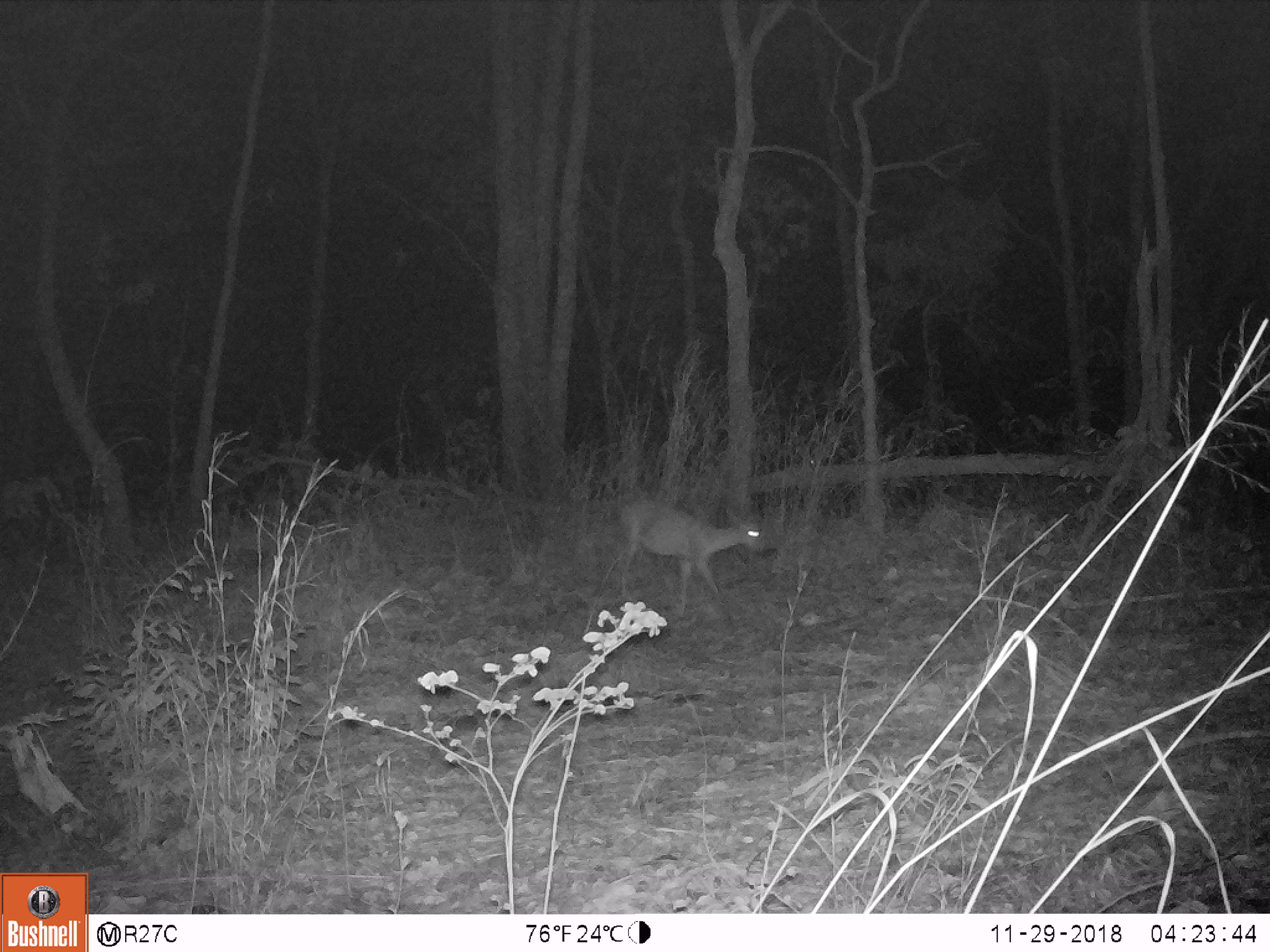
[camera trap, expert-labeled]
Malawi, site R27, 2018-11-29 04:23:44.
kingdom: Animalia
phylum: Chordata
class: Mammalia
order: Artiodactyla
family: Bovidae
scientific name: Antilopinae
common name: small antelope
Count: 1.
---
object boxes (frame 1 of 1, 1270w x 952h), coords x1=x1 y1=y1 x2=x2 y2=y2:
small antelope: x1=588 y1=462 x2=787 y2=640